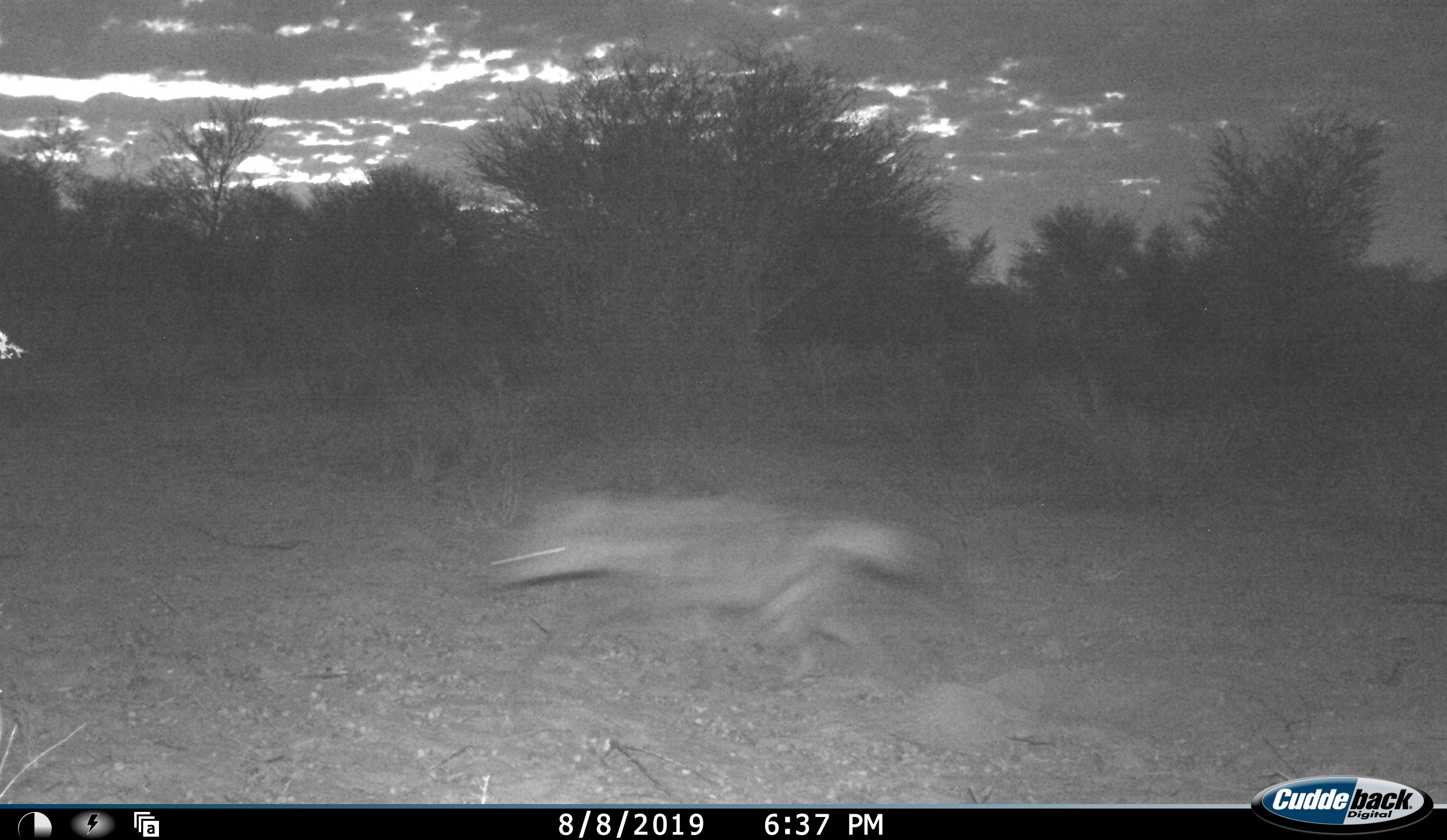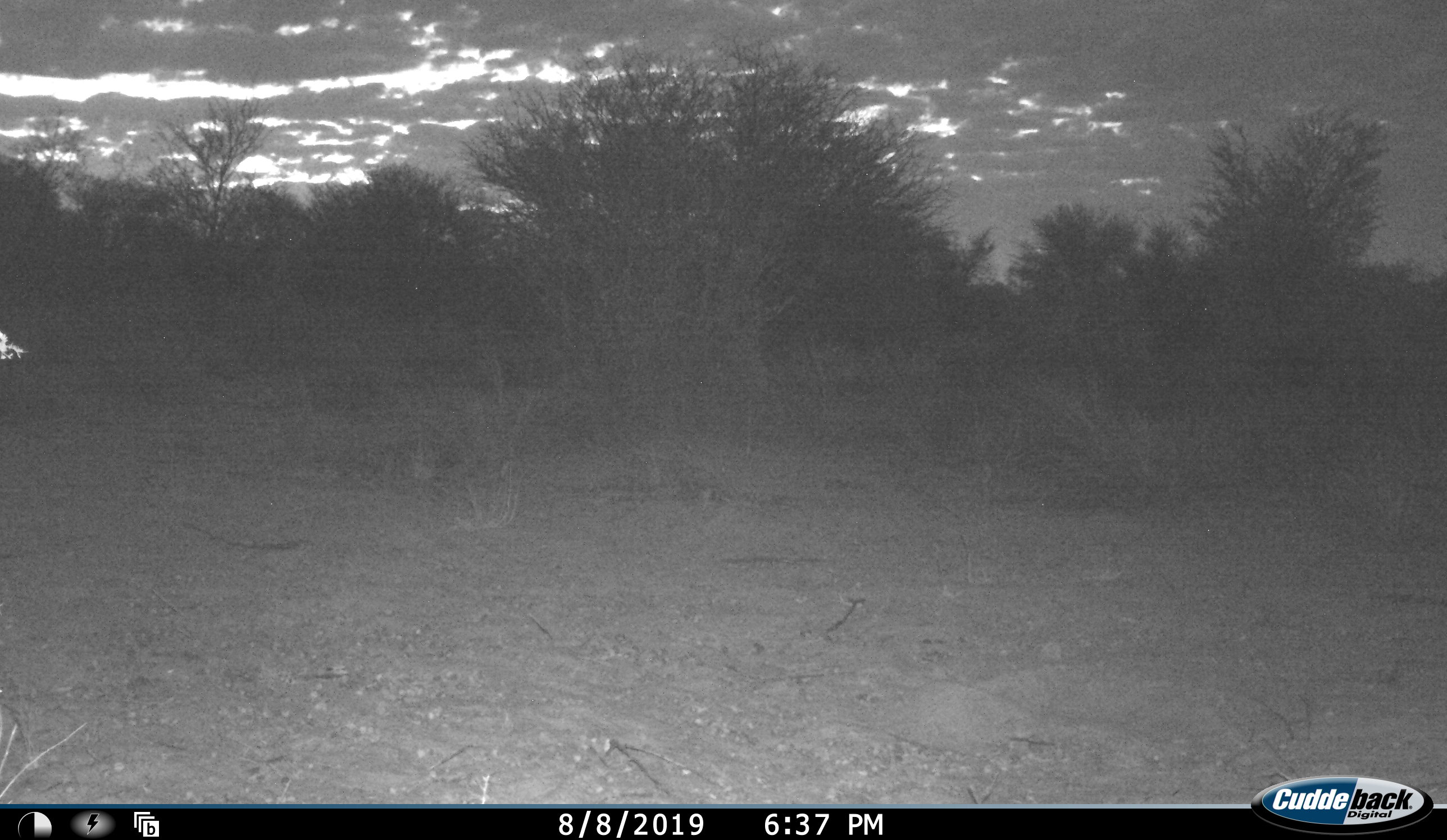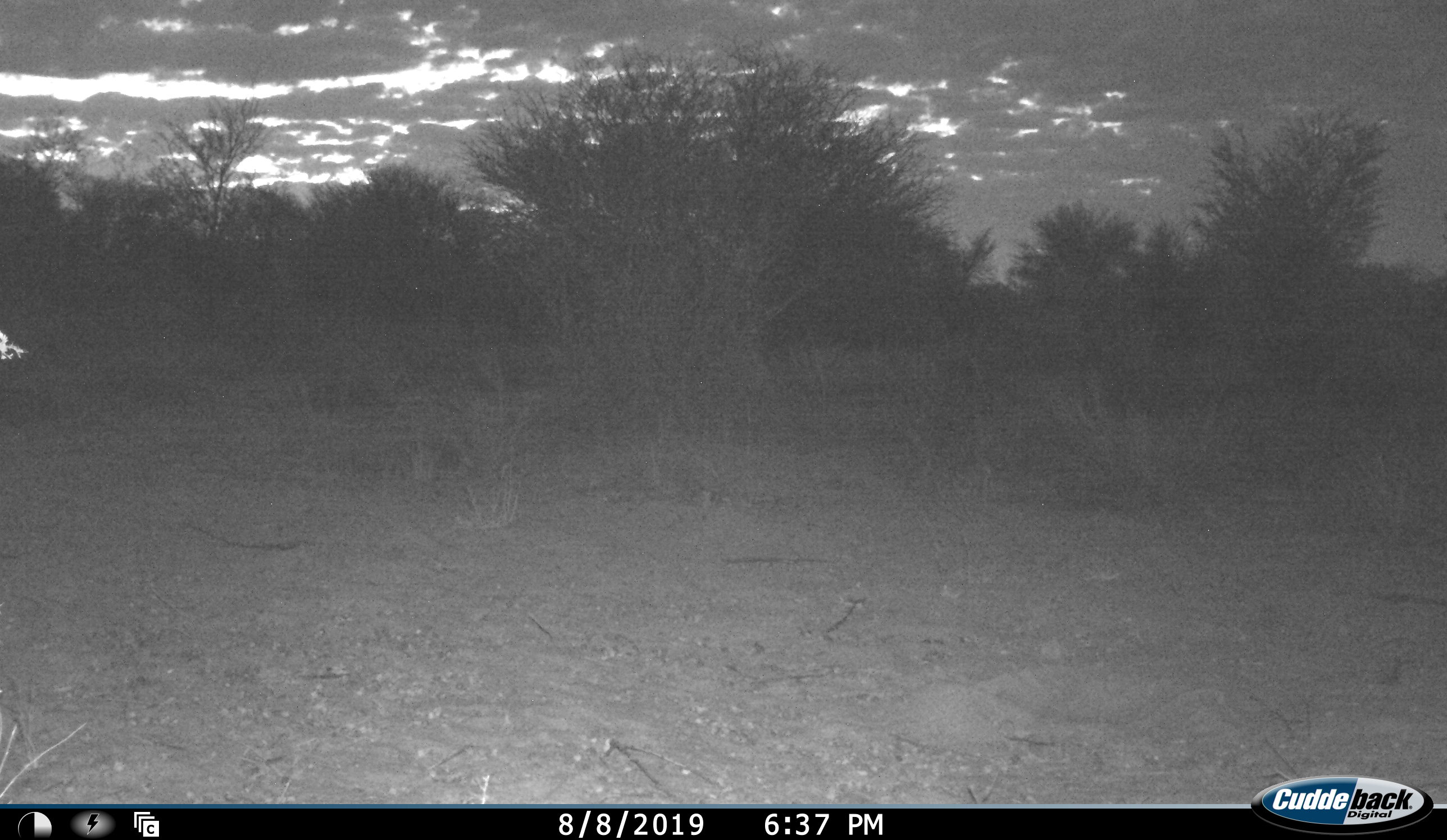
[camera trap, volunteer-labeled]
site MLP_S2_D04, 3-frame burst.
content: unidentified animal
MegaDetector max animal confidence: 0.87